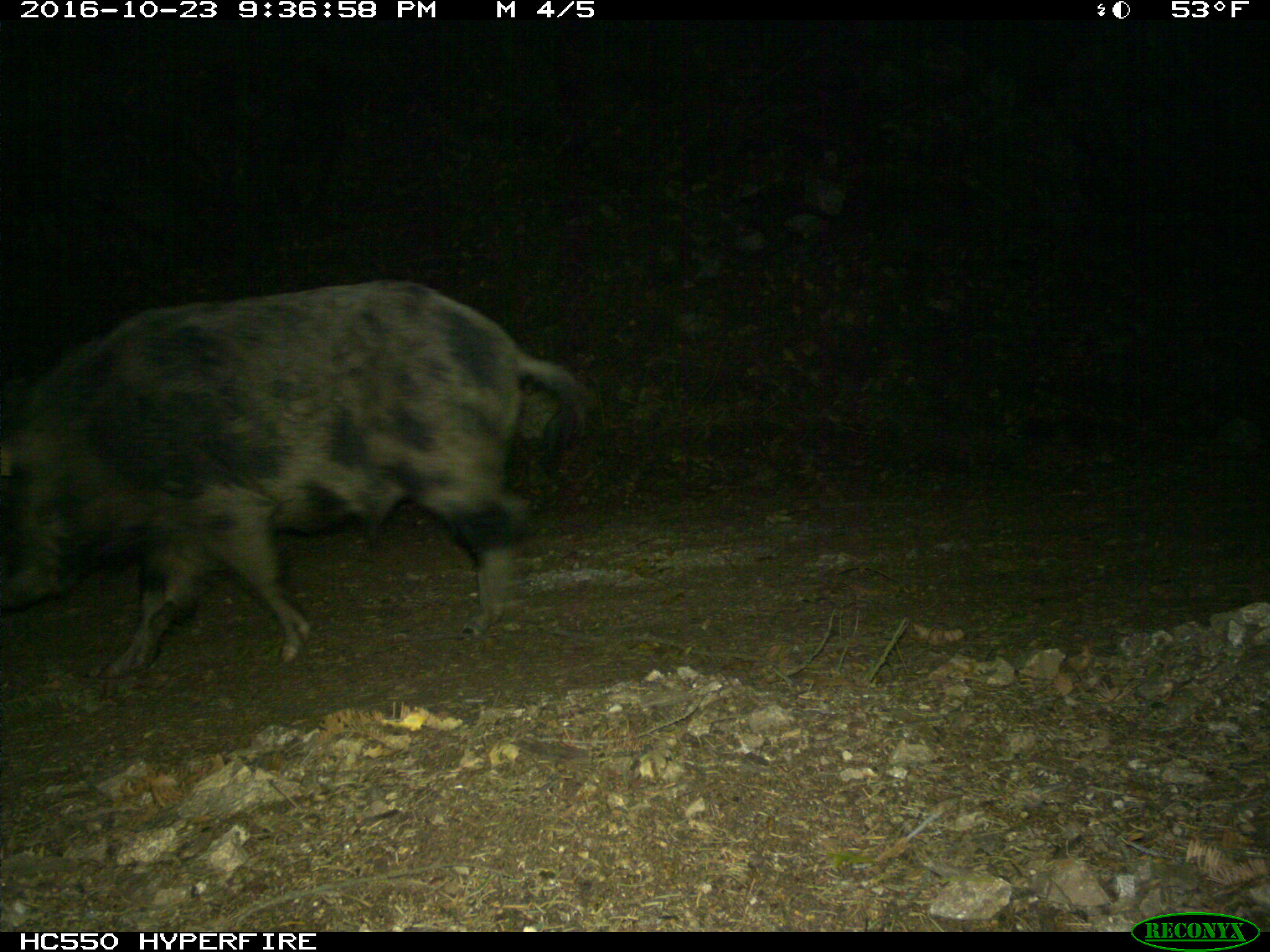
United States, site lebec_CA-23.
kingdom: Animalia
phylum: Chordata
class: Mammalia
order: Artiodactyla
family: Suidae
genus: Sus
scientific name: Sus scrofa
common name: wild boar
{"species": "Sus scrofa (wild boar)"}